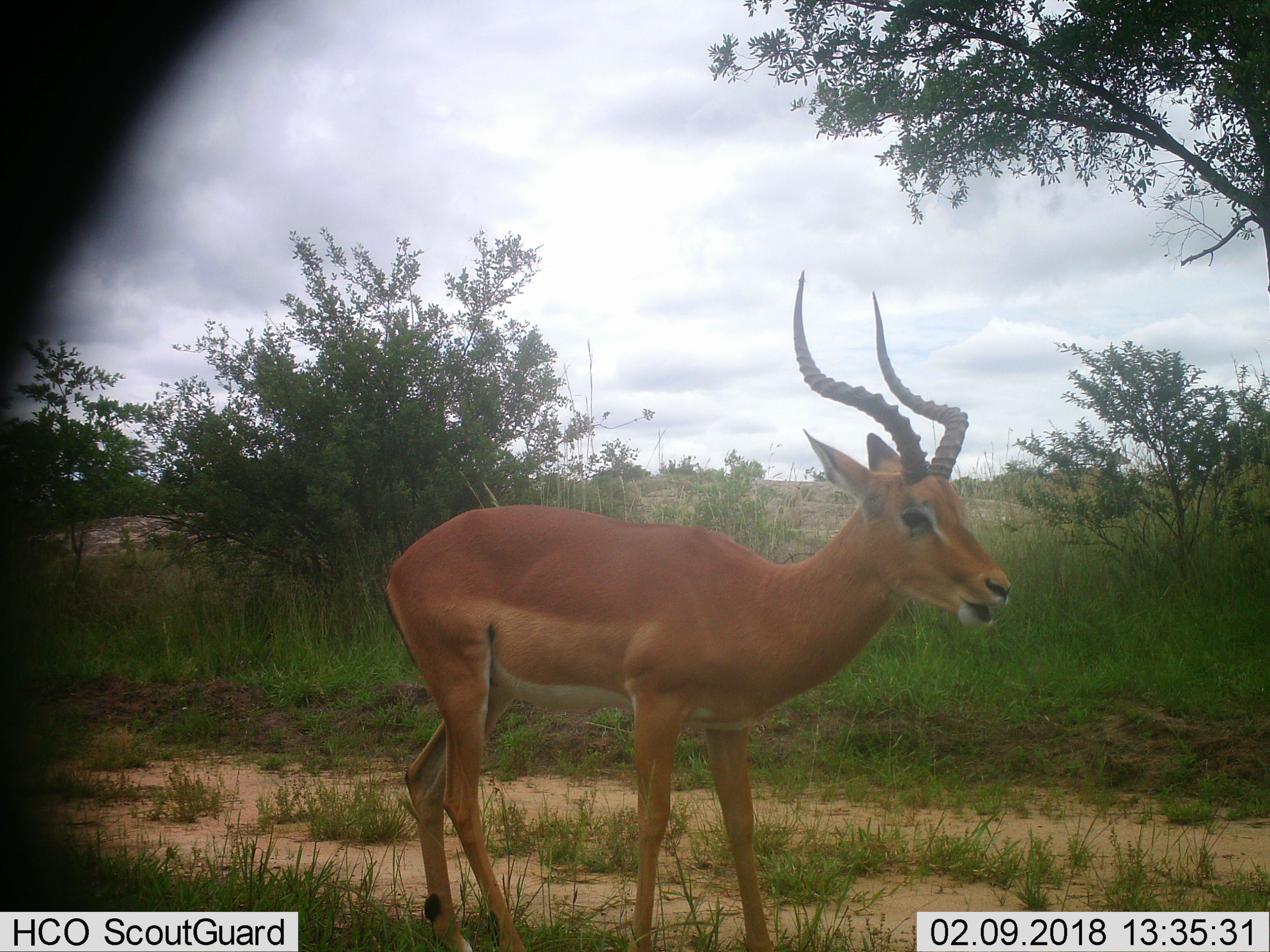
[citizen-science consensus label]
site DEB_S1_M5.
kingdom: Animalia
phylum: Chordata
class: Mammalia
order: Artiodactyla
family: Bovidae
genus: Aepyceros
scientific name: Aepyceros melampus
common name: impala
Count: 1.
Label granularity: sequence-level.